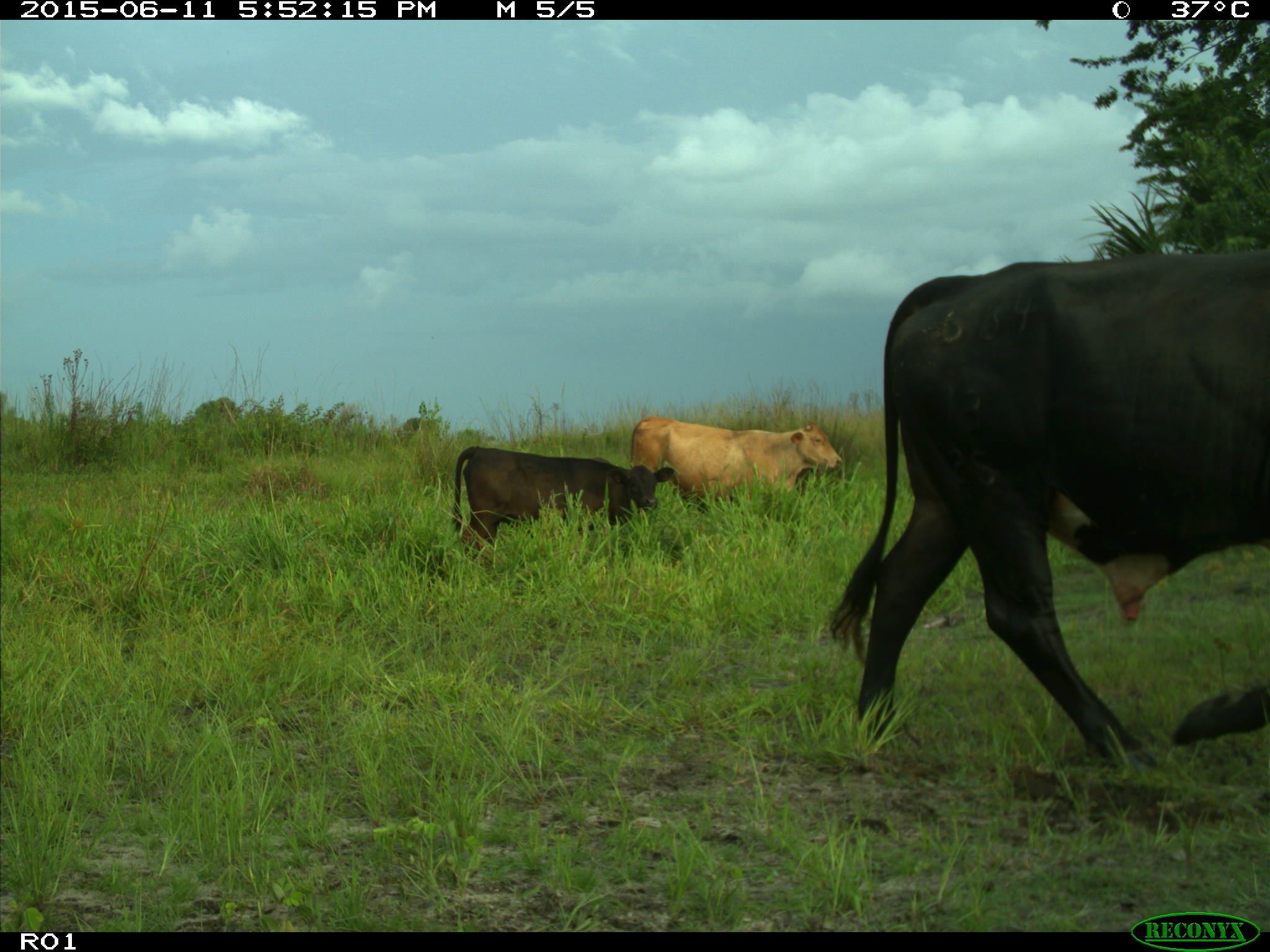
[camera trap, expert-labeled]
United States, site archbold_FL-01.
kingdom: Animalia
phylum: Chordata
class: Mammalia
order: Artiodactyla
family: Bovidae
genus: Bos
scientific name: Bos taurus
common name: domestic cow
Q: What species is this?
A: Bos taurus (domestic cow).